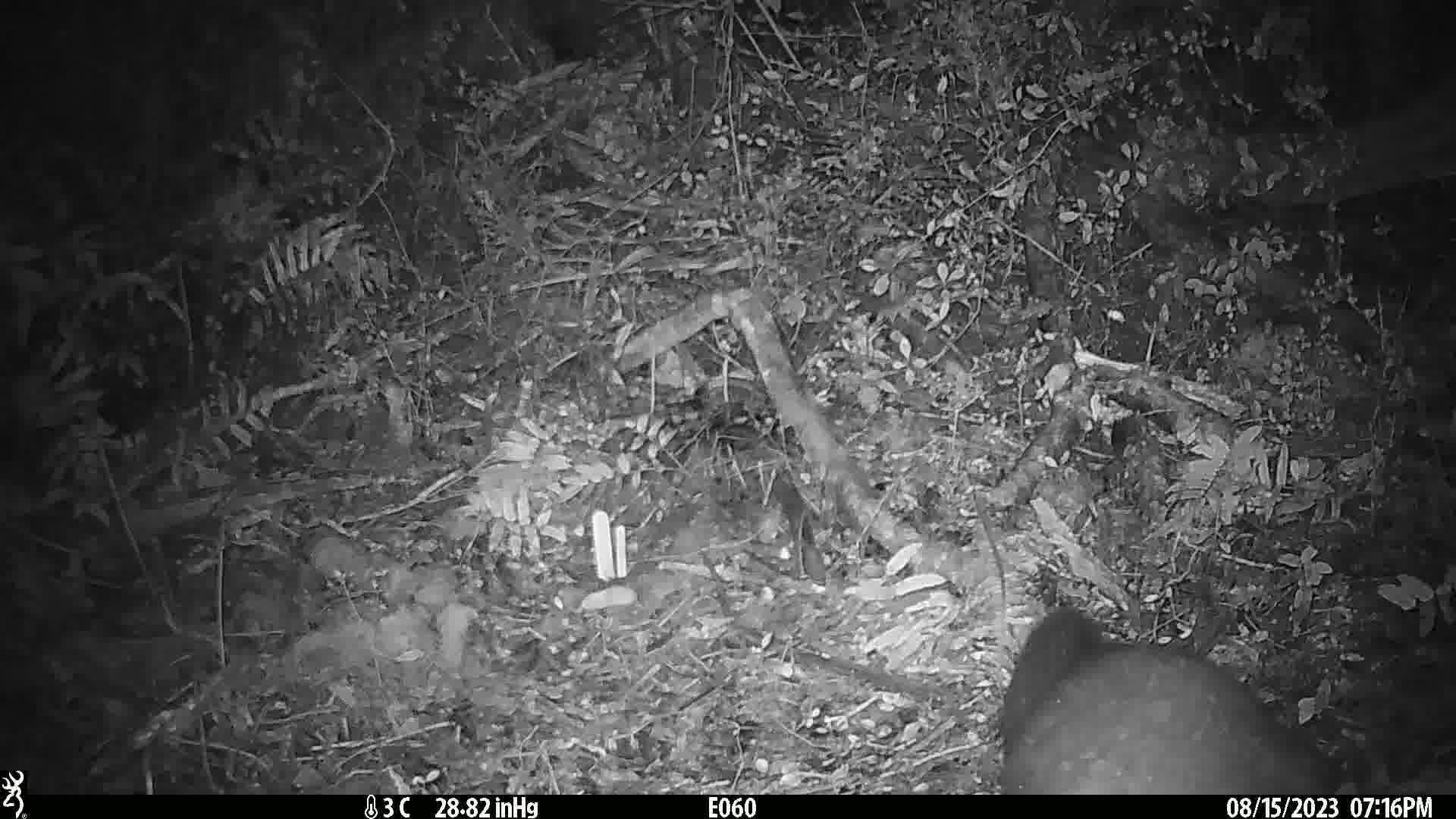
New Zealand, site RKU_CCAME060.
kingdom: Animalia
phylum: Chordata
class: Mammalia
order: Diprotodontia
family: Phalangeridae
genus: Trichosurus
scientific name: Trichosurus vulpecula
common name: common brushtail possum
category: possum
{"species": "possum (common brushtail possum) (Trichosurus vulpecula)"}